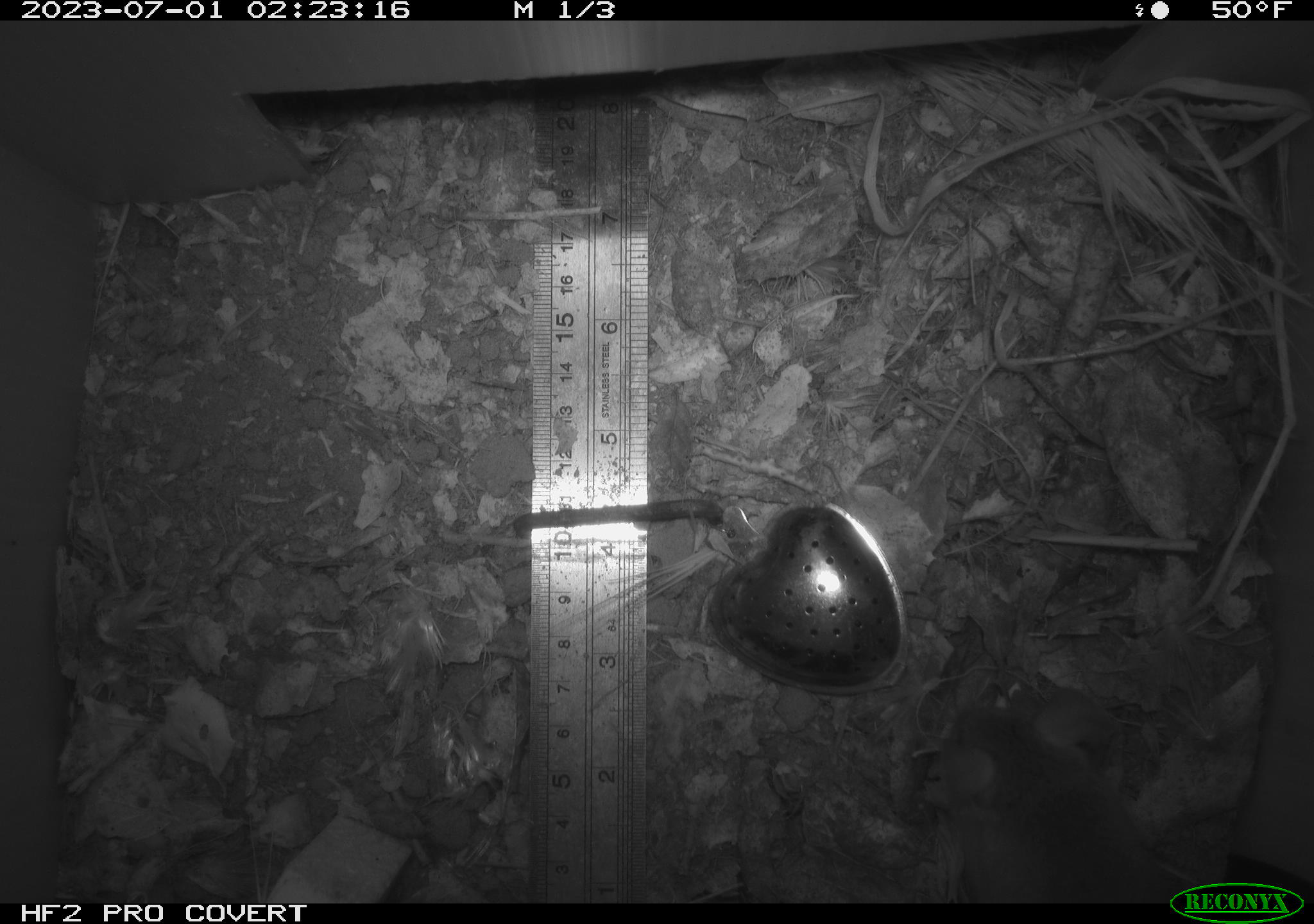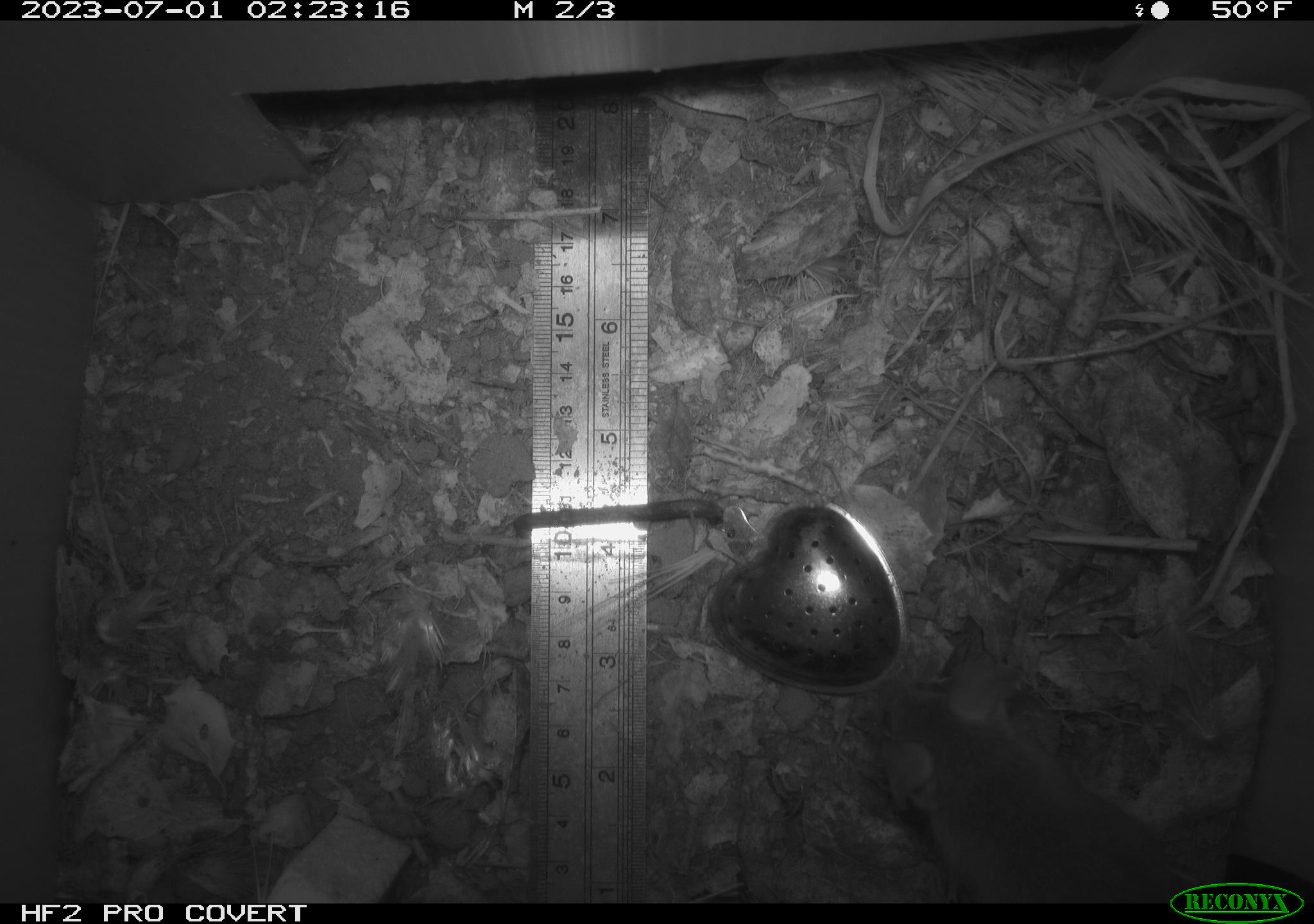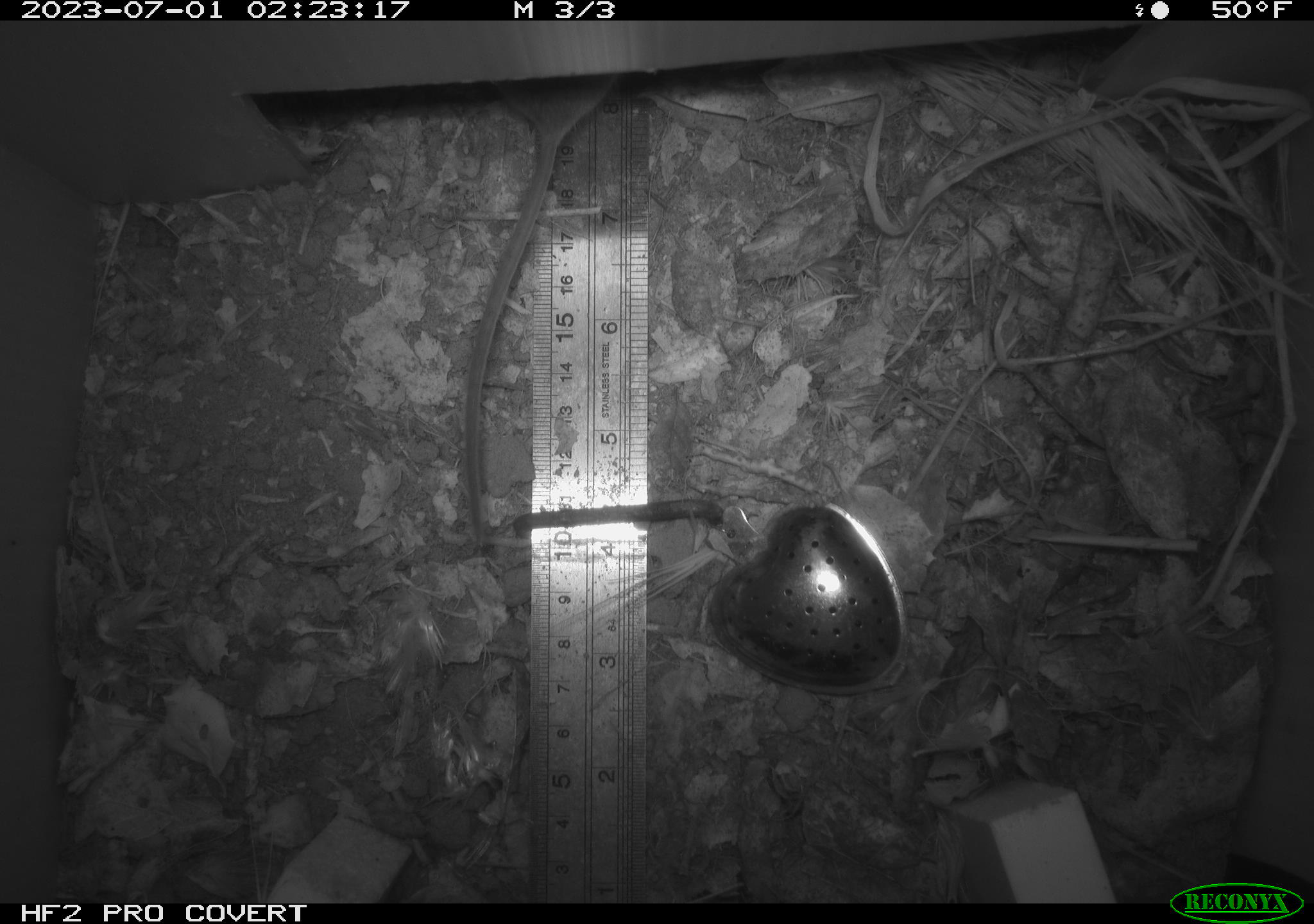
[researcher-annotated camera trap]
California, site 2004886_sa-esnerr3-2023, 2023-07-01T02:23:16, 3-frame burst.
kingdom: Animalia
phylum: Chordata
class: Mammalia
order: Rodentia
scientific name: Rodentia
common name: mouse species